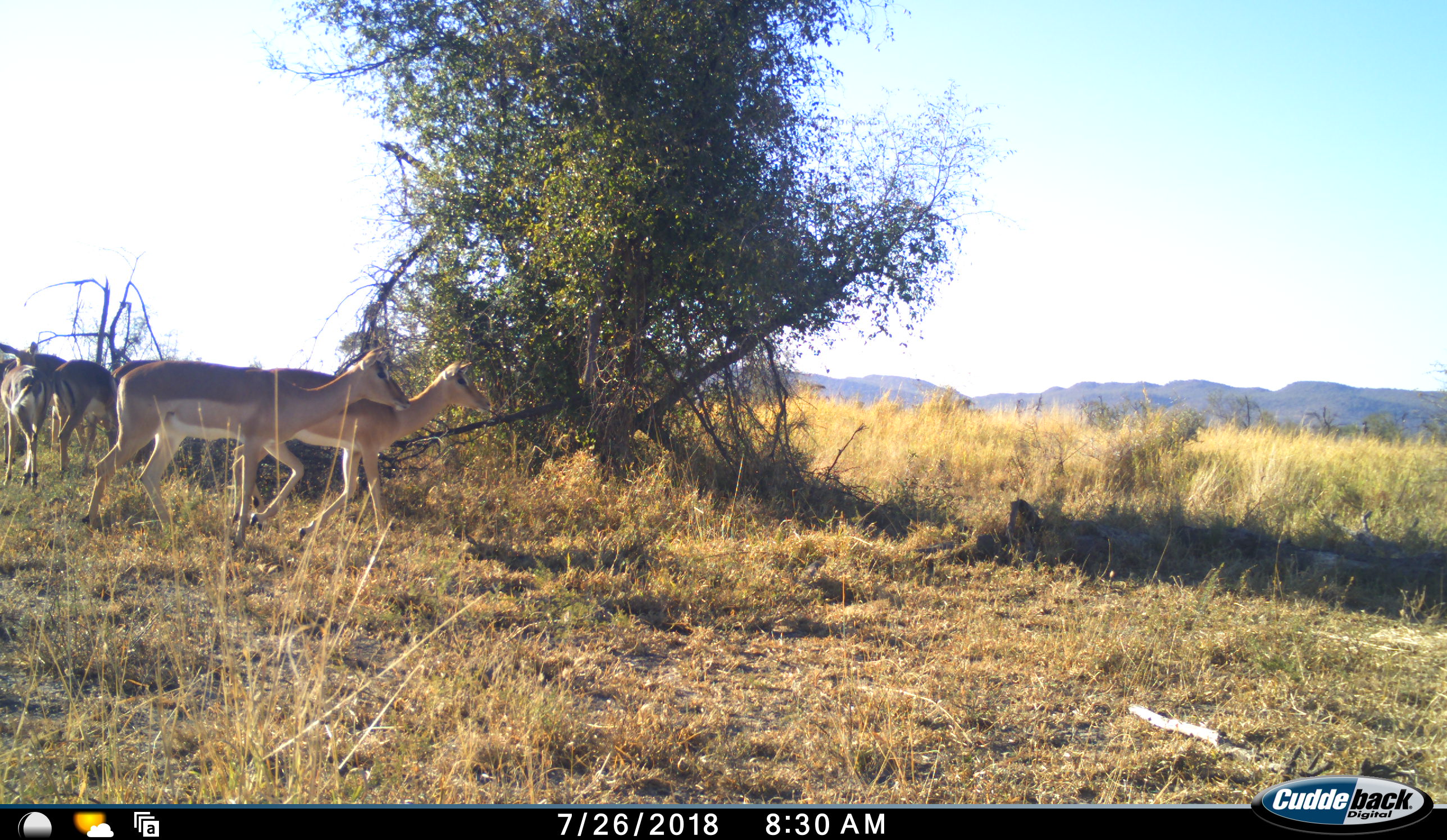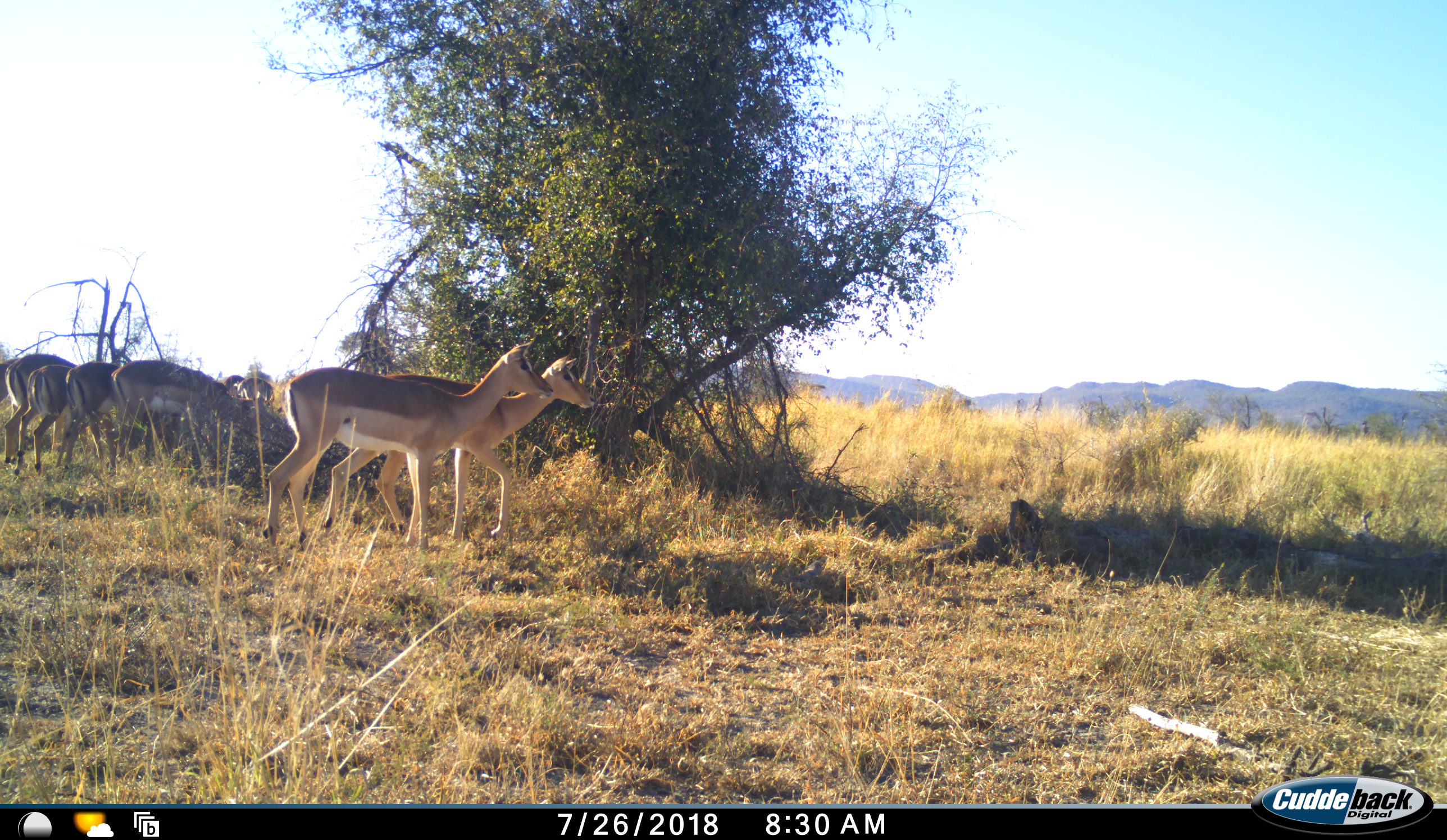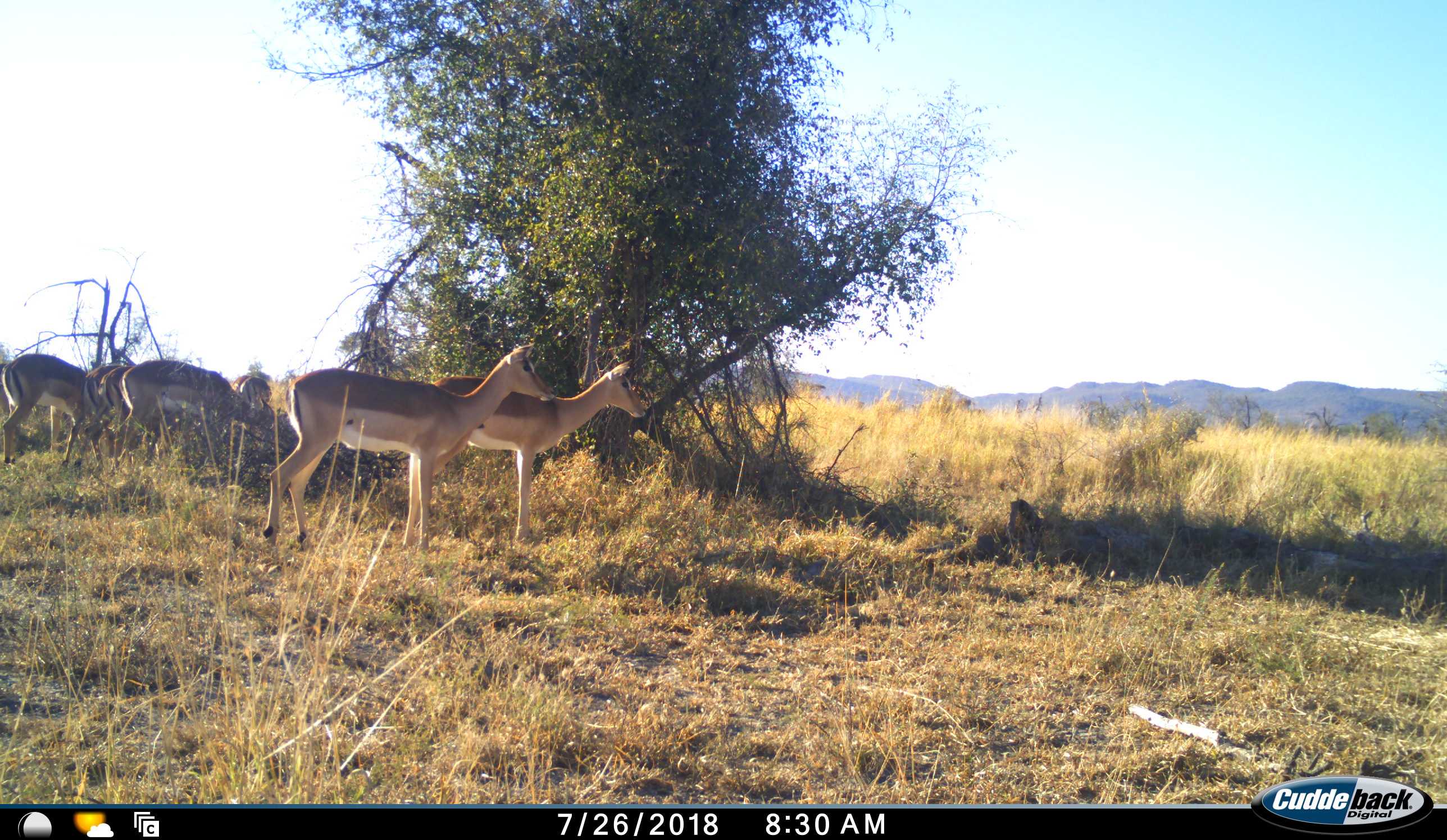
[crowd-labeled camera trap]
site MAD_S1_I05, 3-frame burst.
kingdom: Animalia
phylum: Chordata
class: Mammalia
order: Artiodactyla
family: Bovidae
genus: Aepyceros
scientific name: Aepyceros melampus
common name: impala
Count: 6.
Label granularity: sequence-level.